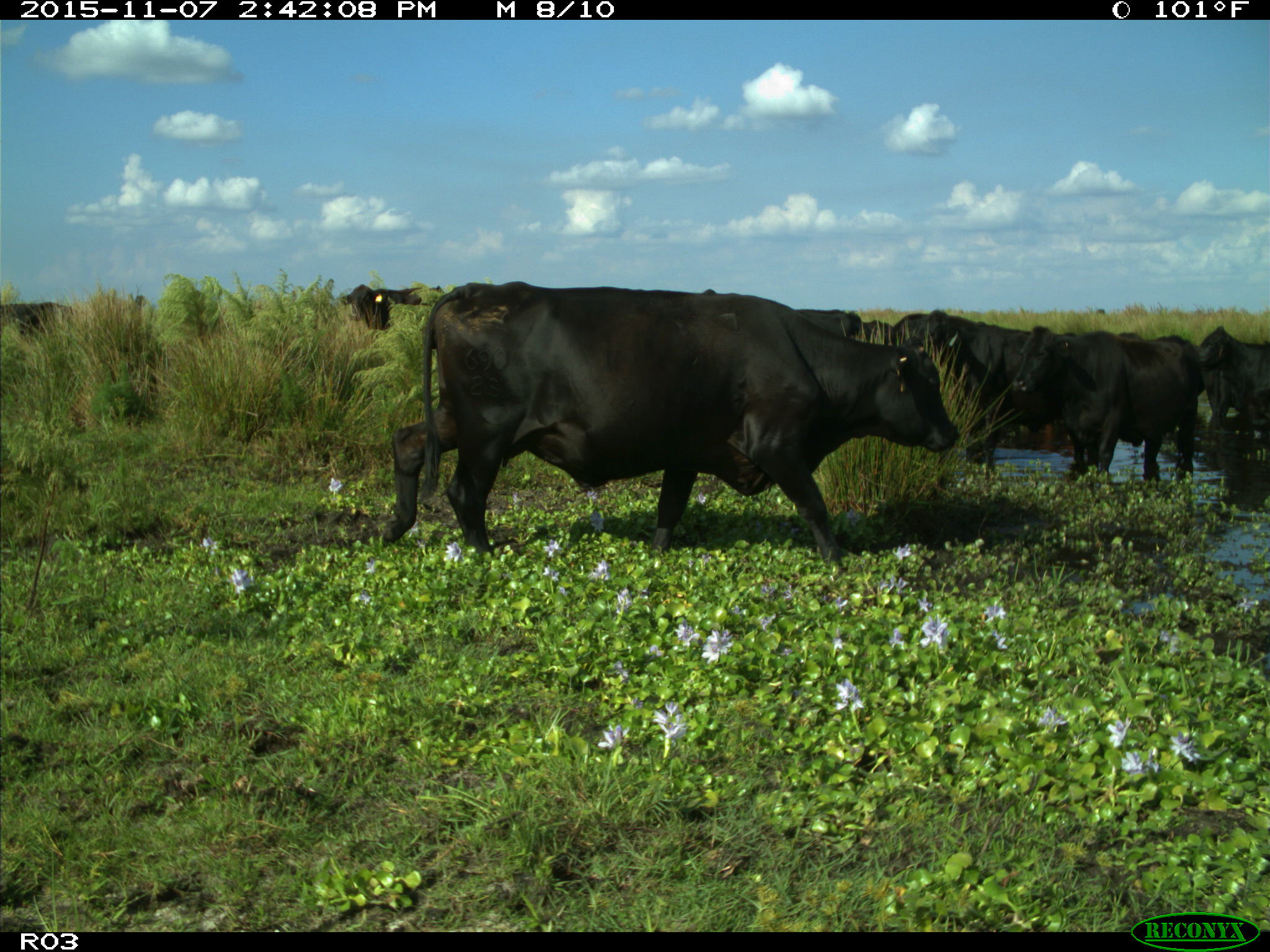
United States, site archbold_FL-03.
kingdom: Animalia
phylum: Chordata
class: Mammalia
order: Artiodactyla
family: Bovidae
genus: Bos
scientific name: Bos taurus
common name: domestic cow